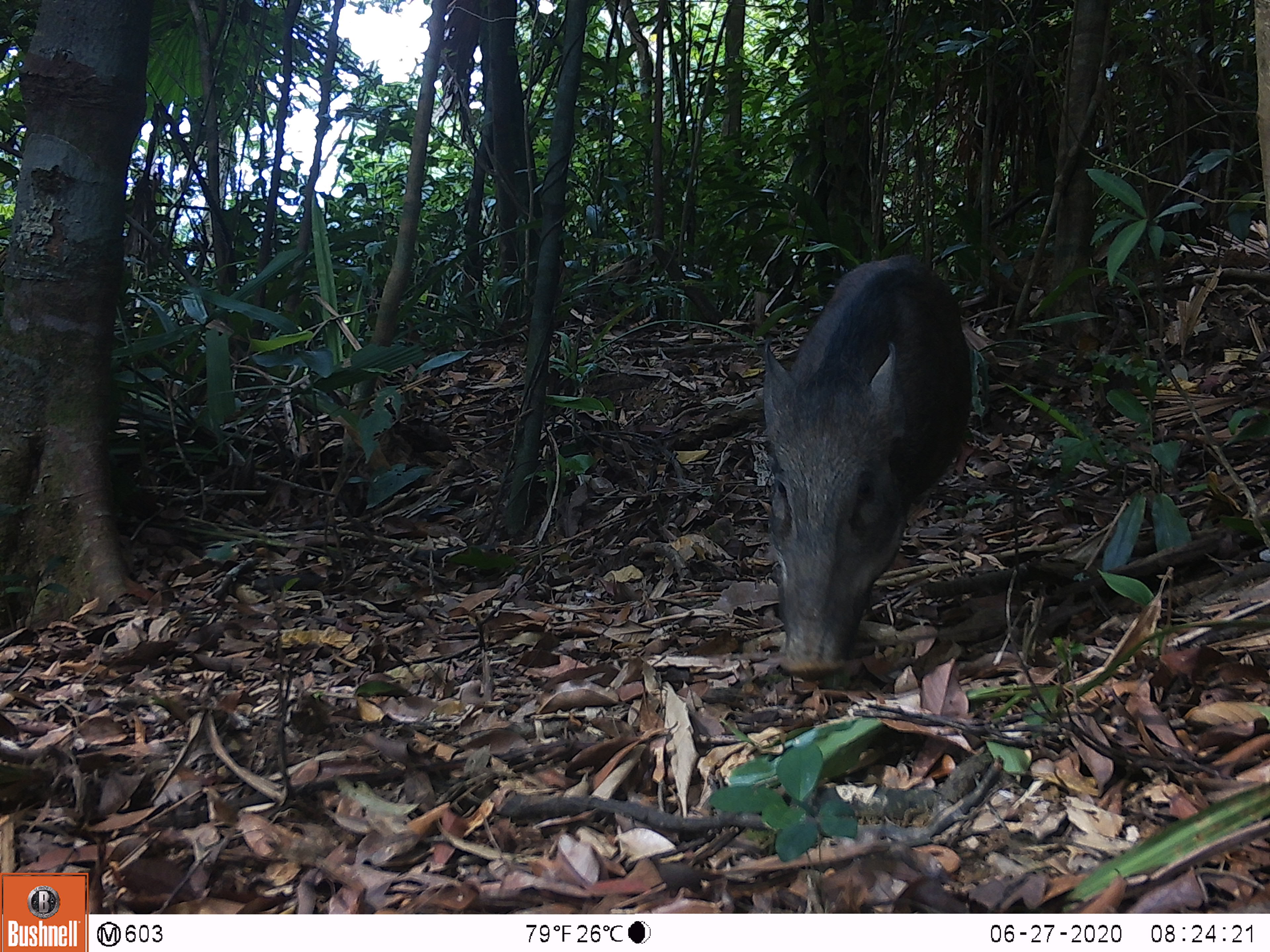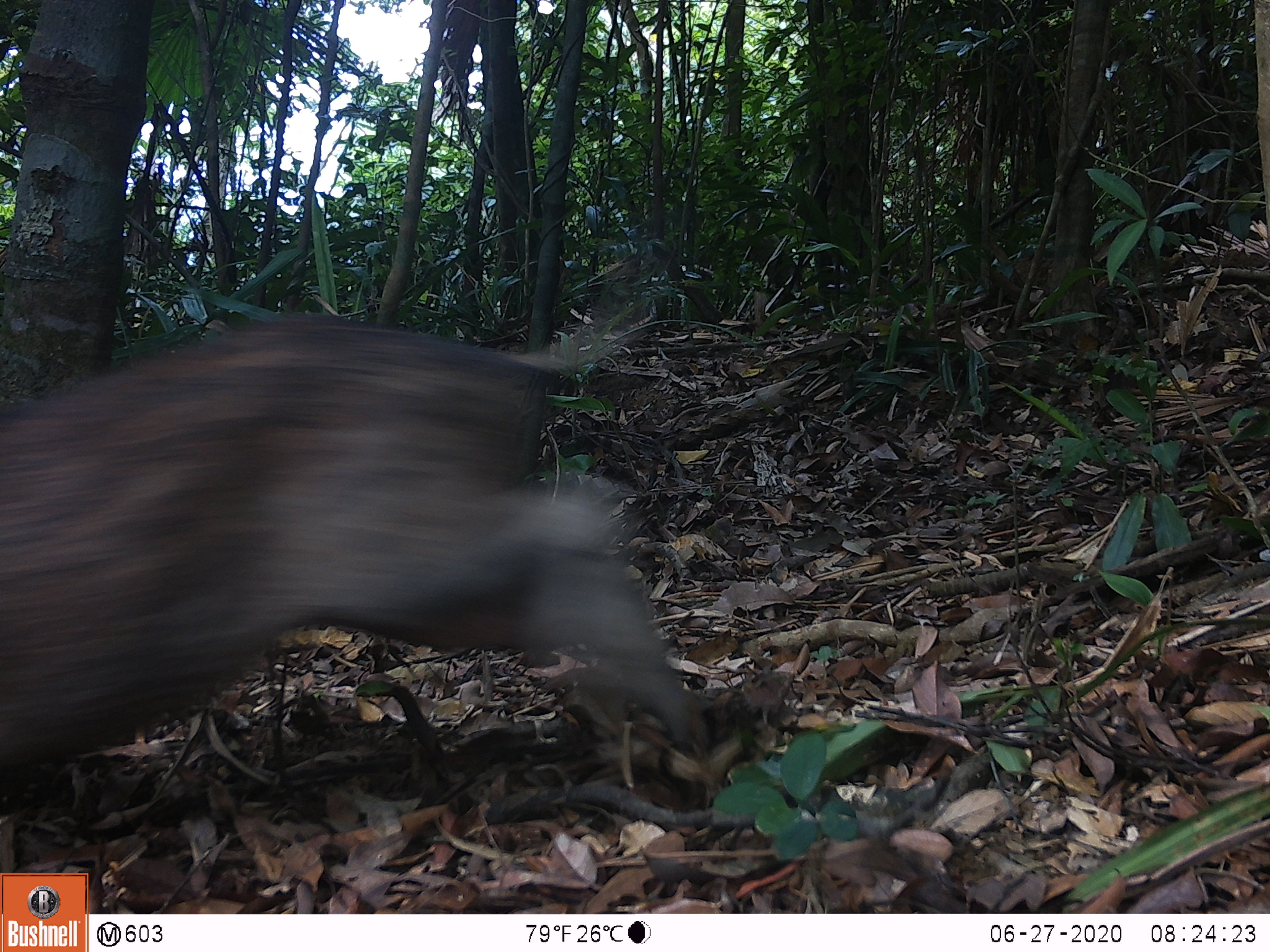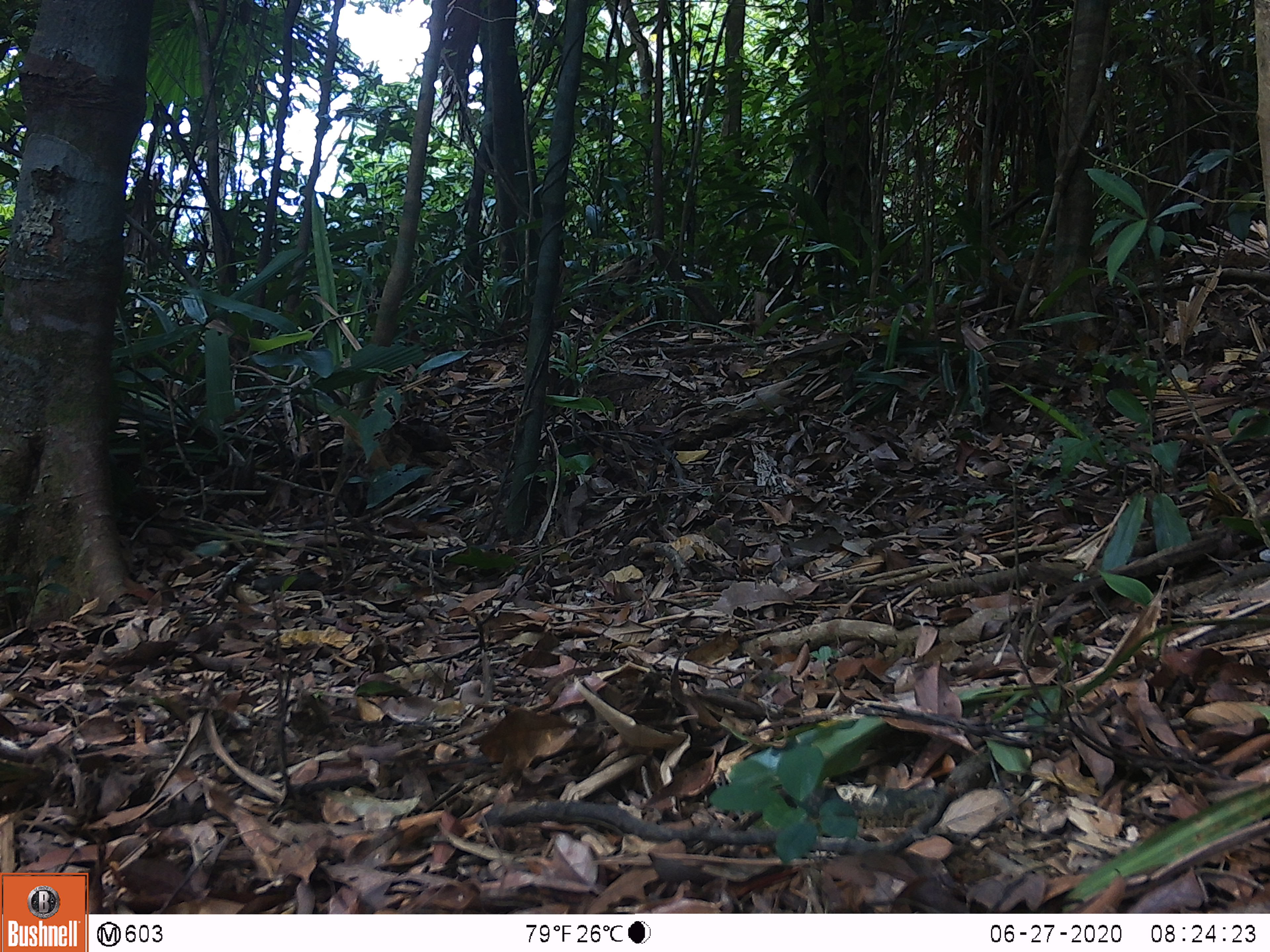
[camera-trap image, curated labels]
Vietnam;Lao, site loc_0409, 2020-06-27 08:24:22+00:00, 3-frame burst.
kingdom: Animalia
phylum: Chordata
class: Mammalia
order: Artiodactyla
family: Suidae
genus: Sus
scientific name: Sus scrofa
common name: eurasian wild pig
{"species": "eurasian wild pig (Sus scrofa)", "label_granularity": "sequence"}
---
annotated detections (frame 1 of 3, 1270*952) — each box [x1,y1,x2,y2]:
eurasian wild pig: [758,253,974,678]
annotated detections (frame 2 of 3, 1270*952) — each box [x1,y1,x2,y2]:
eurasian wild pig: [0,316,694,766]